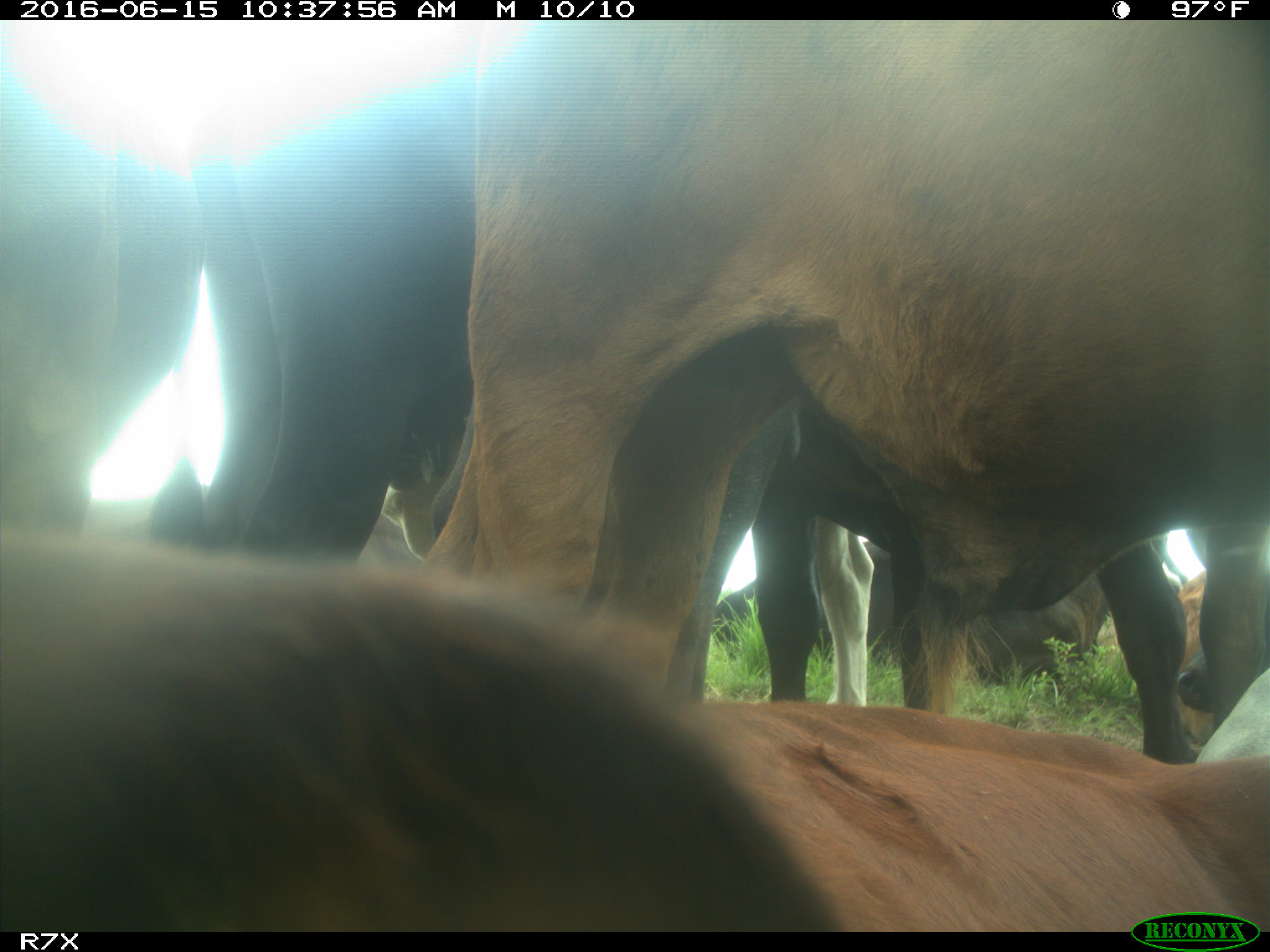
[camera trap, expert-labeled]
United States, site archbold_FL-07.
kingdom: Animalia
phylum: Chordata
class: Mammalia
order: Artiodactyla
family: Bovidae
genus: Bos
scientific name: Bos taurus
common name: domestic cow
Bos taurus (domestic cow).